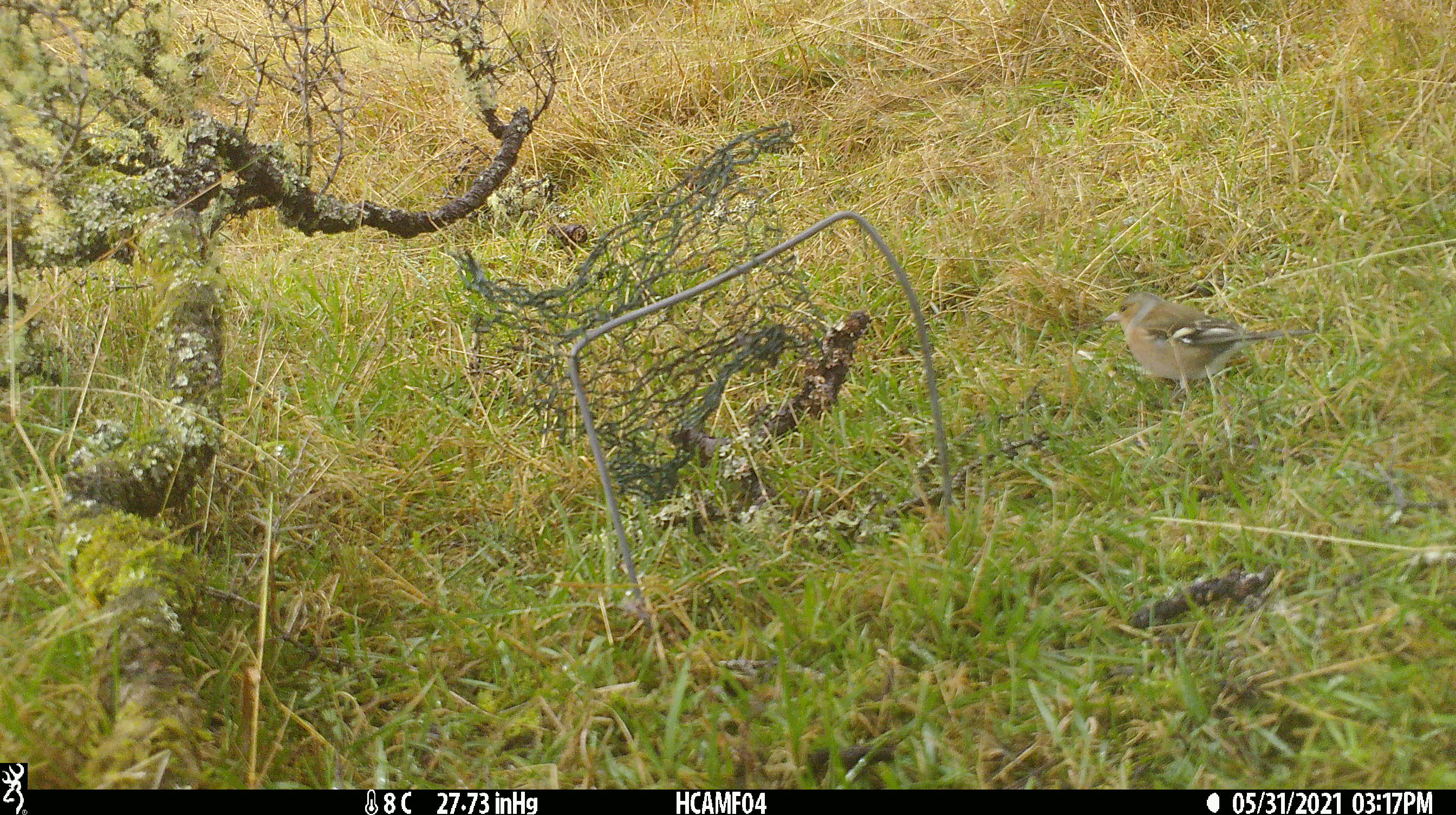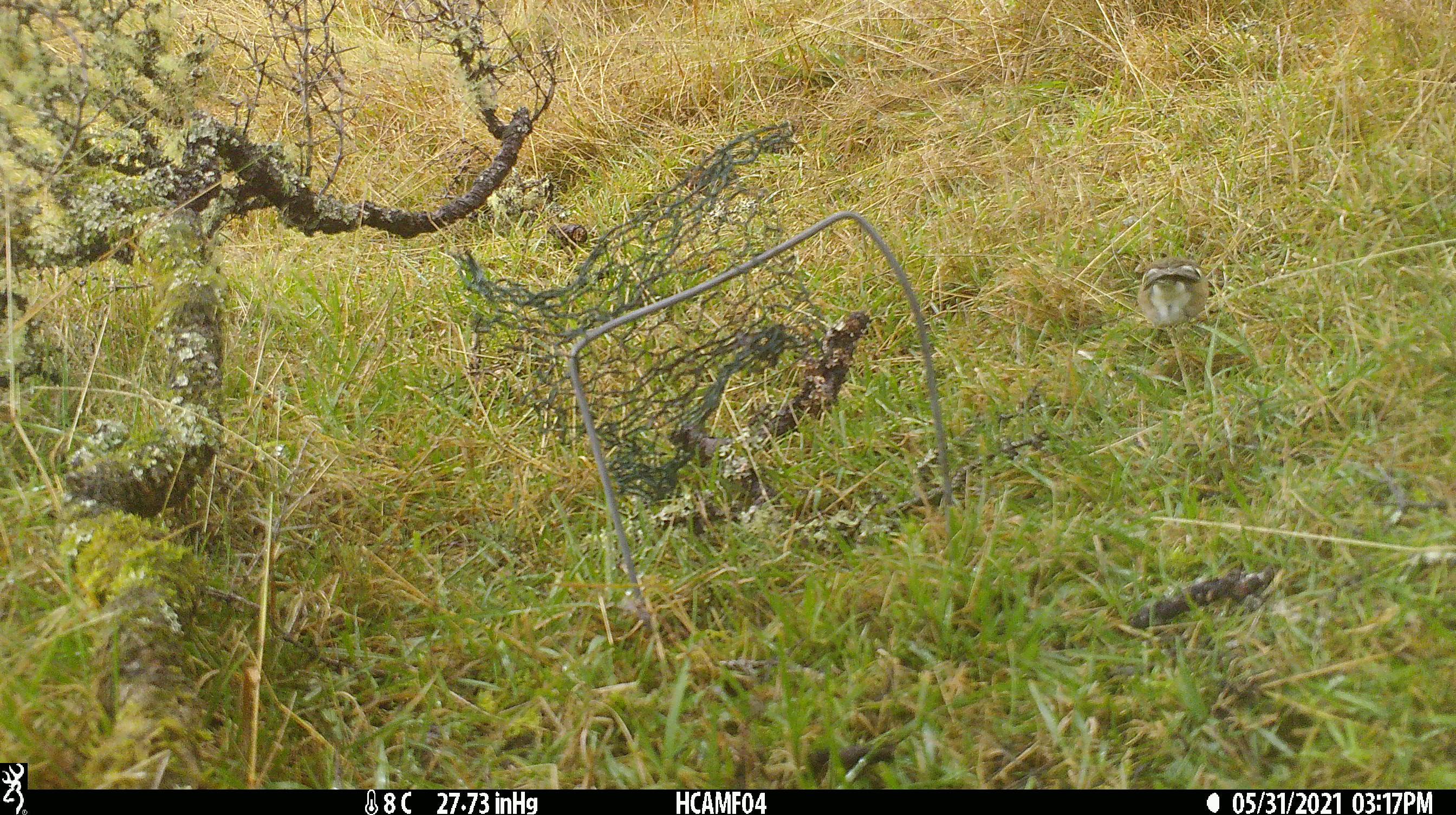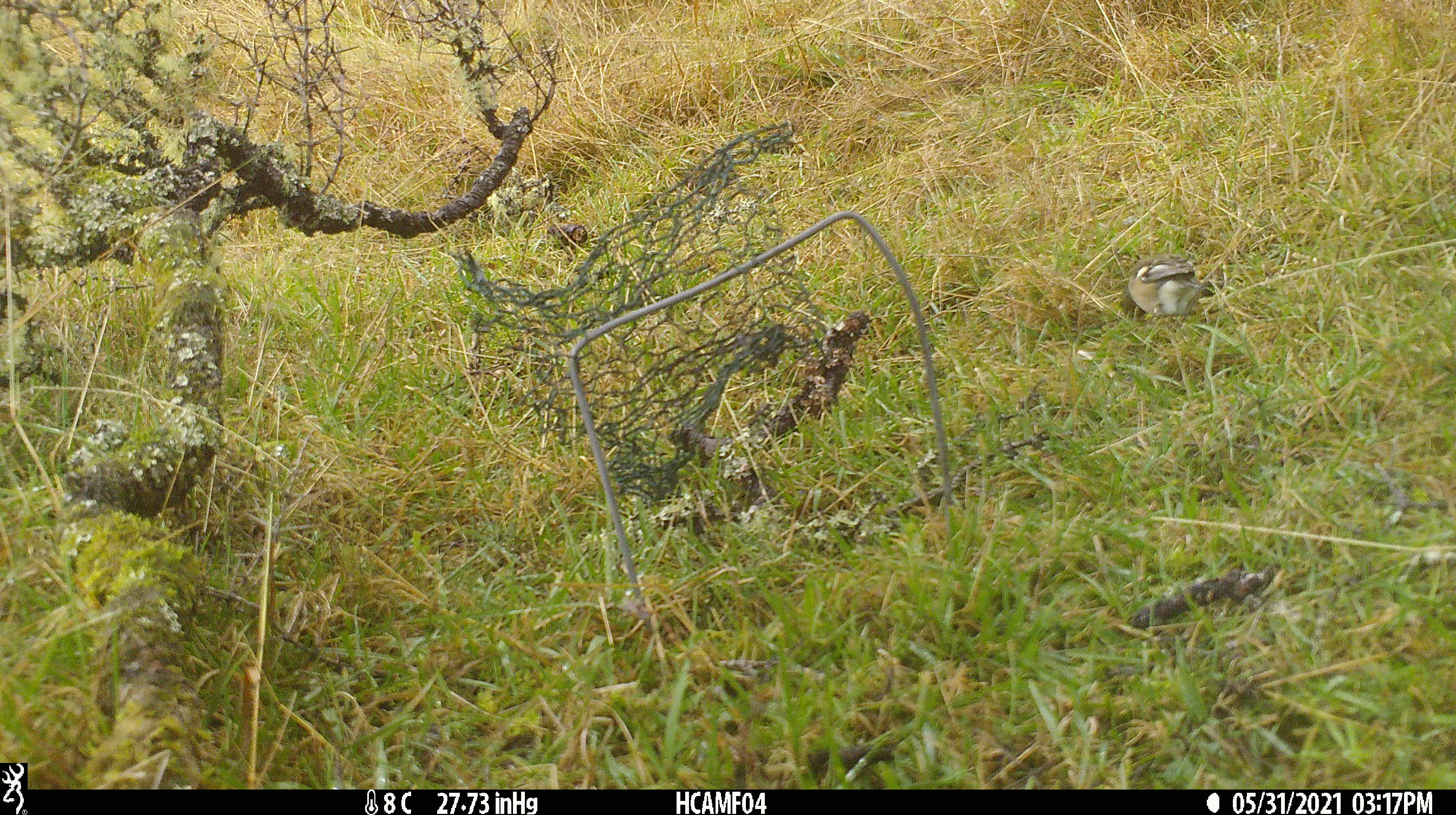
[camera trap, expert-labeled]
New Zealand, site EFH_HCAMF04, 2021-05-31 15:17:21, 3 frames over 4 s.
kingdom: Animalia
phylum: Chordata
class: Aves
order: Passeriformes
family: Fringillidae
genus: Fringilla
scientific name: Fringilla coelebs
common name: common chaffinch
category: chaffinch